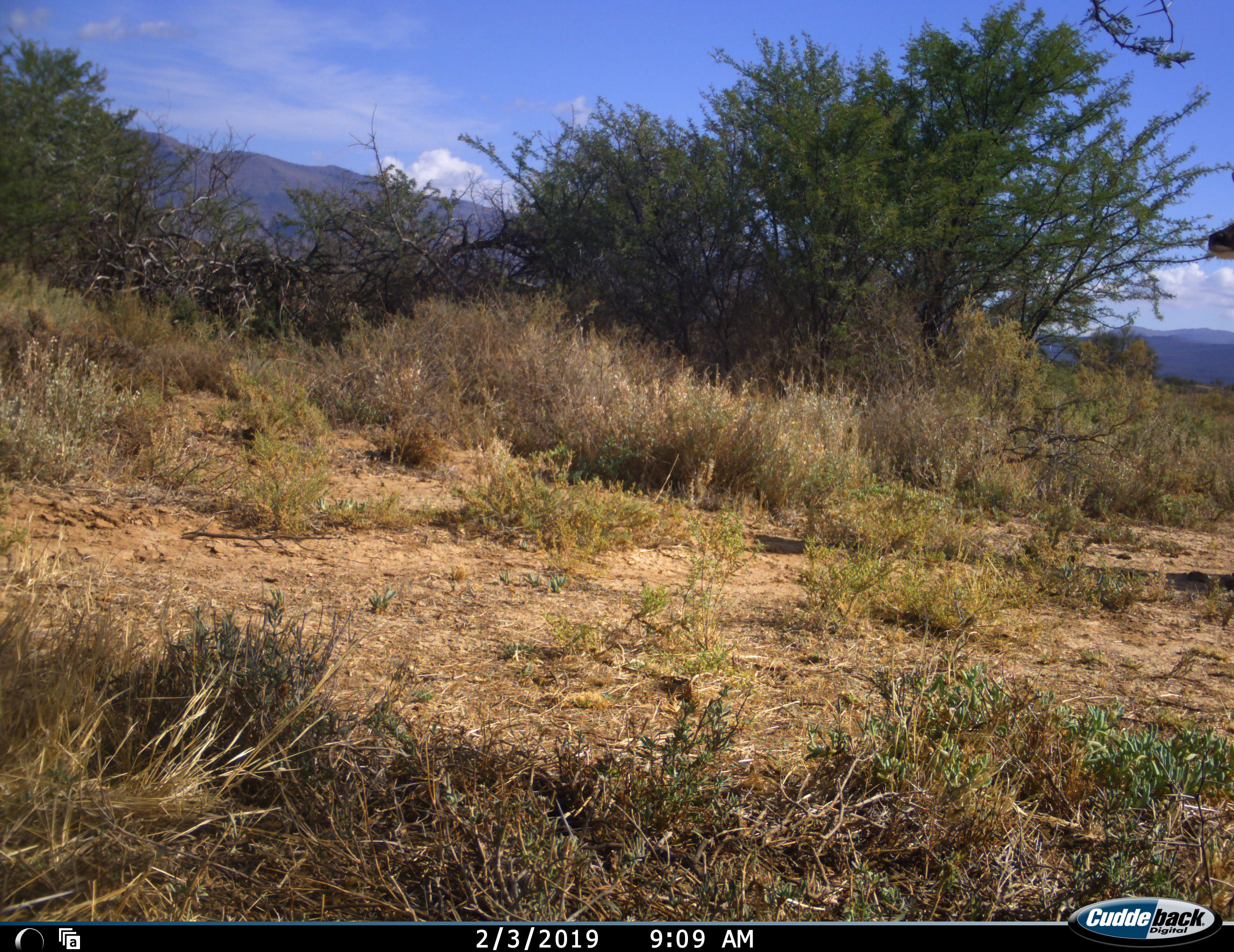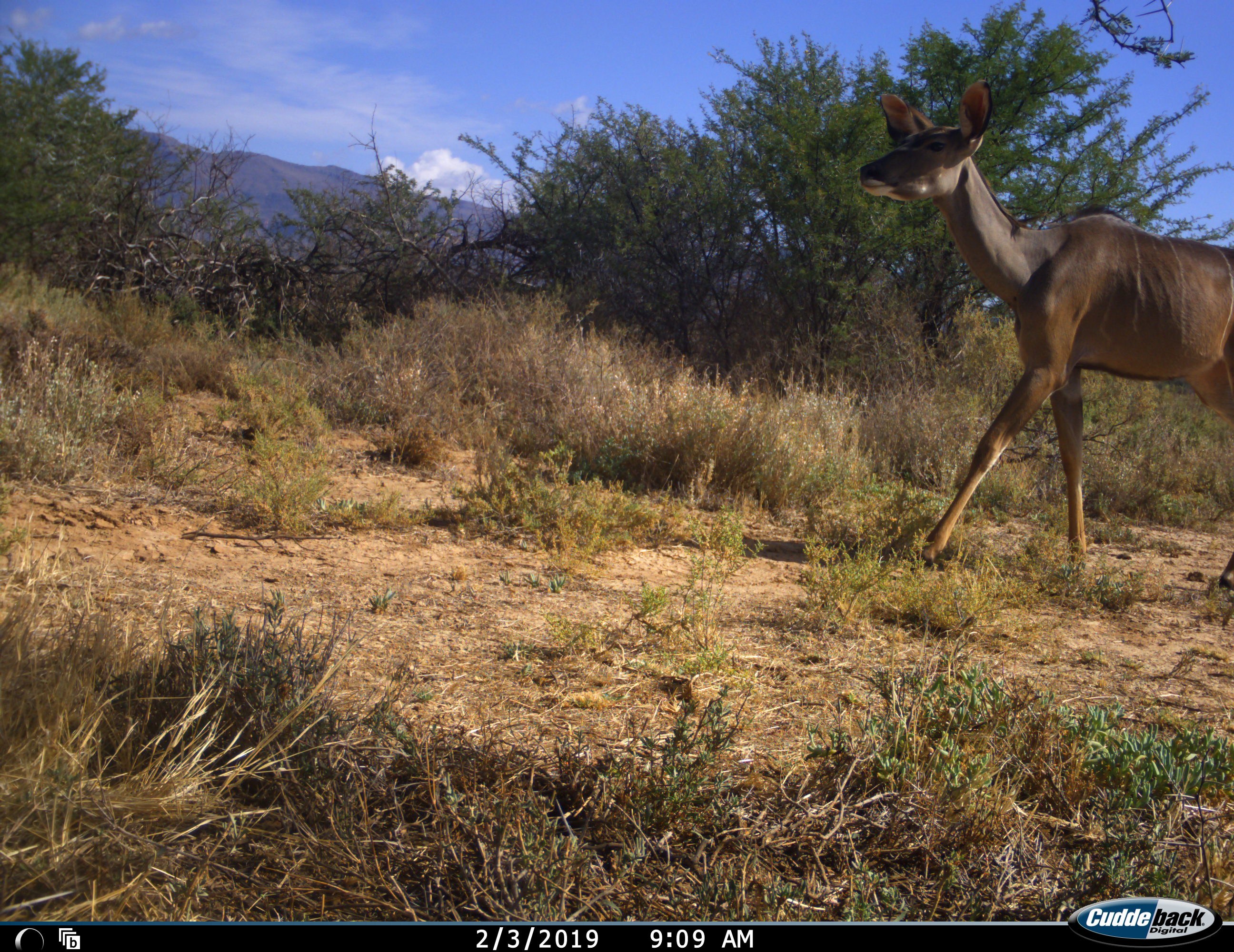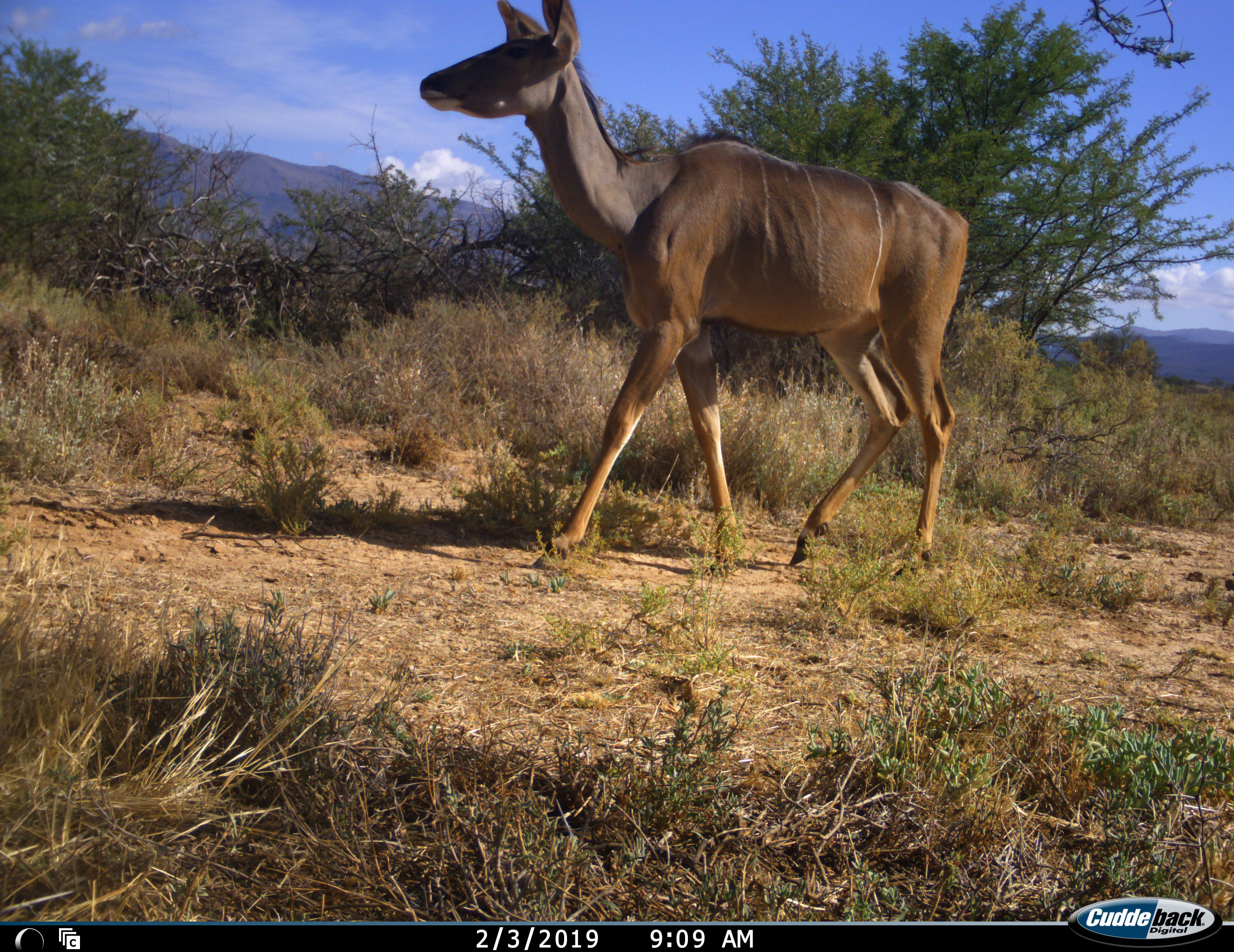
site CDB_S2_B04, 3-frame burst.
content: unidentified animal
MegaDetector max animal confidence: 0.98